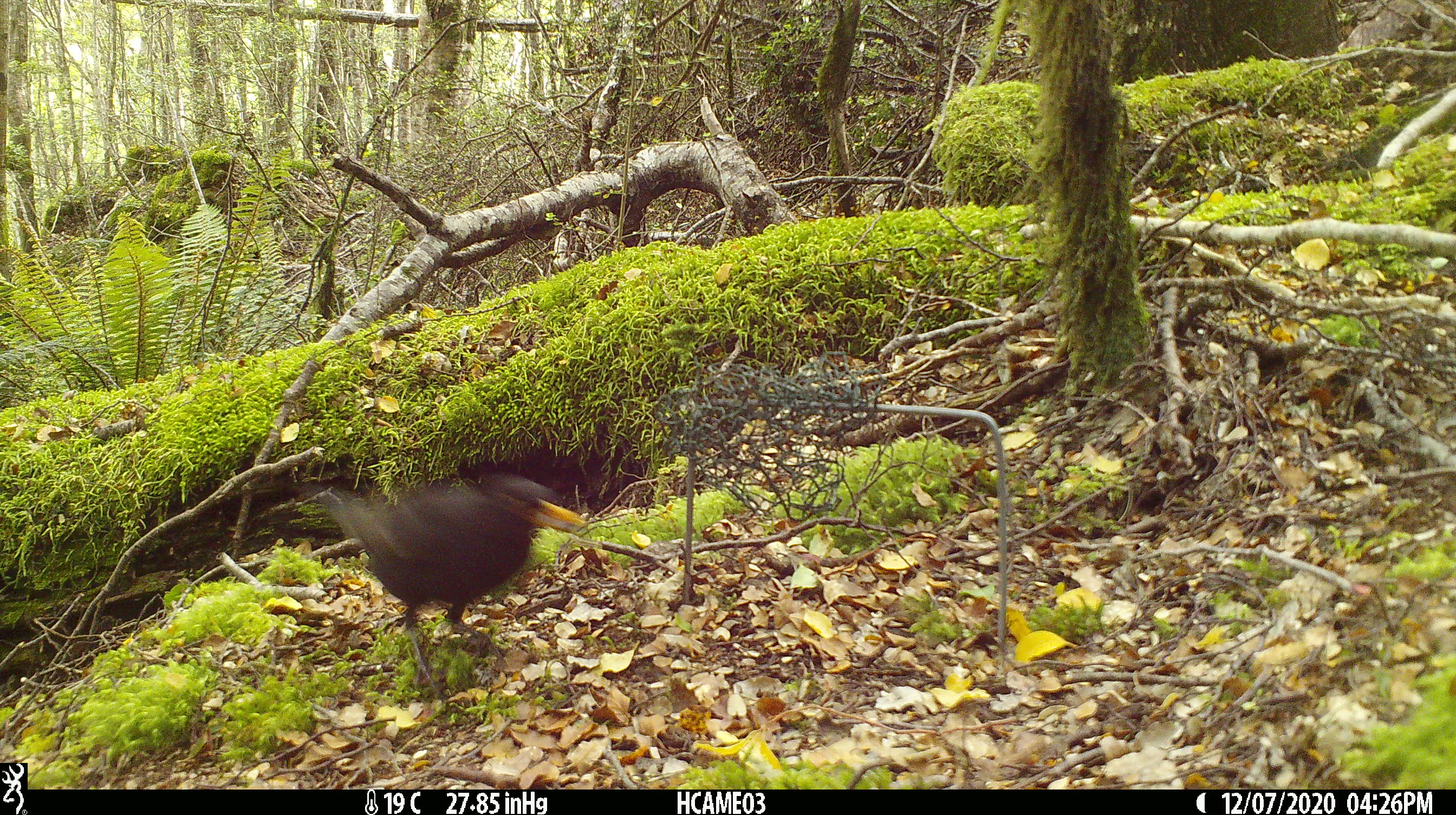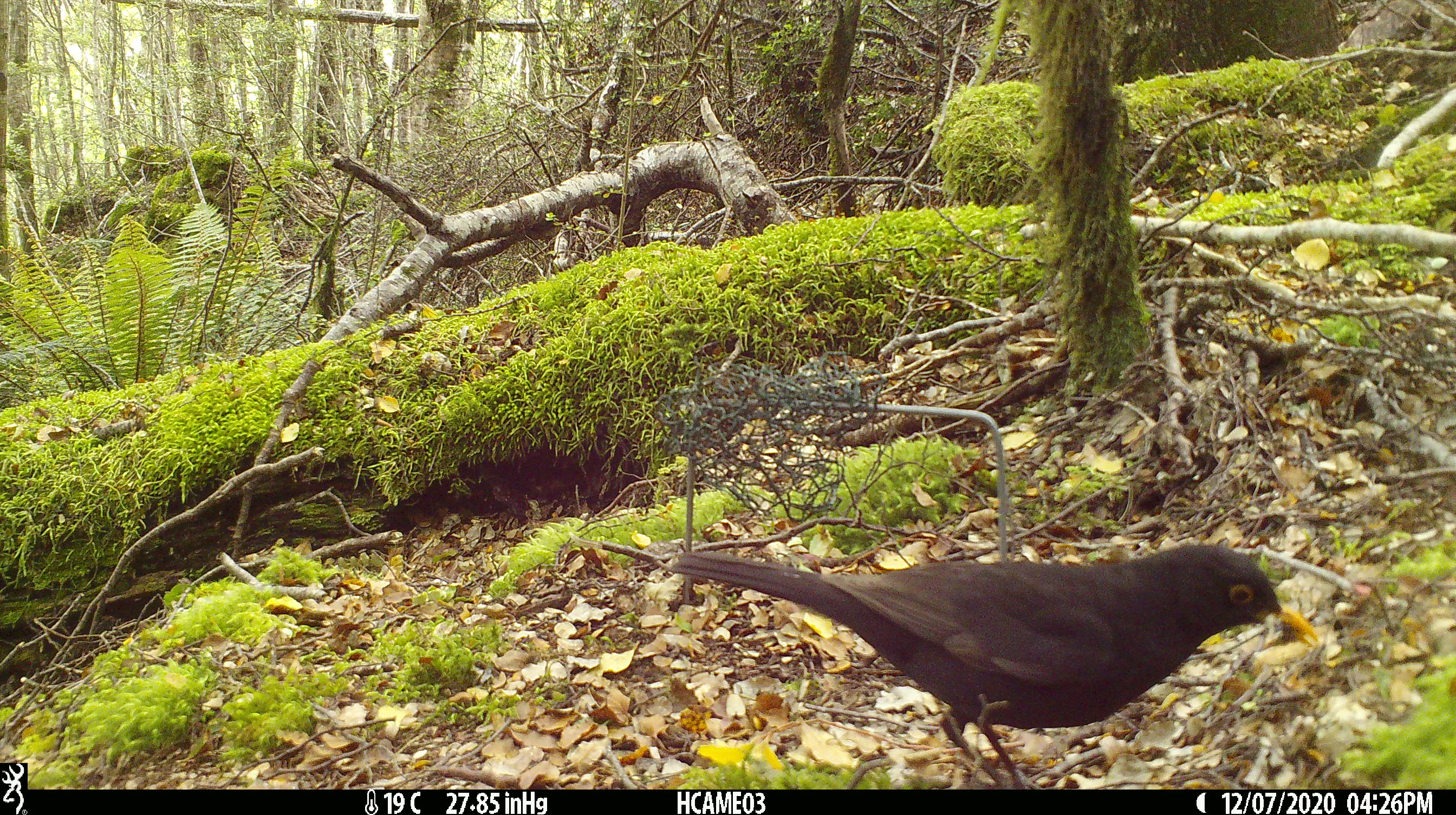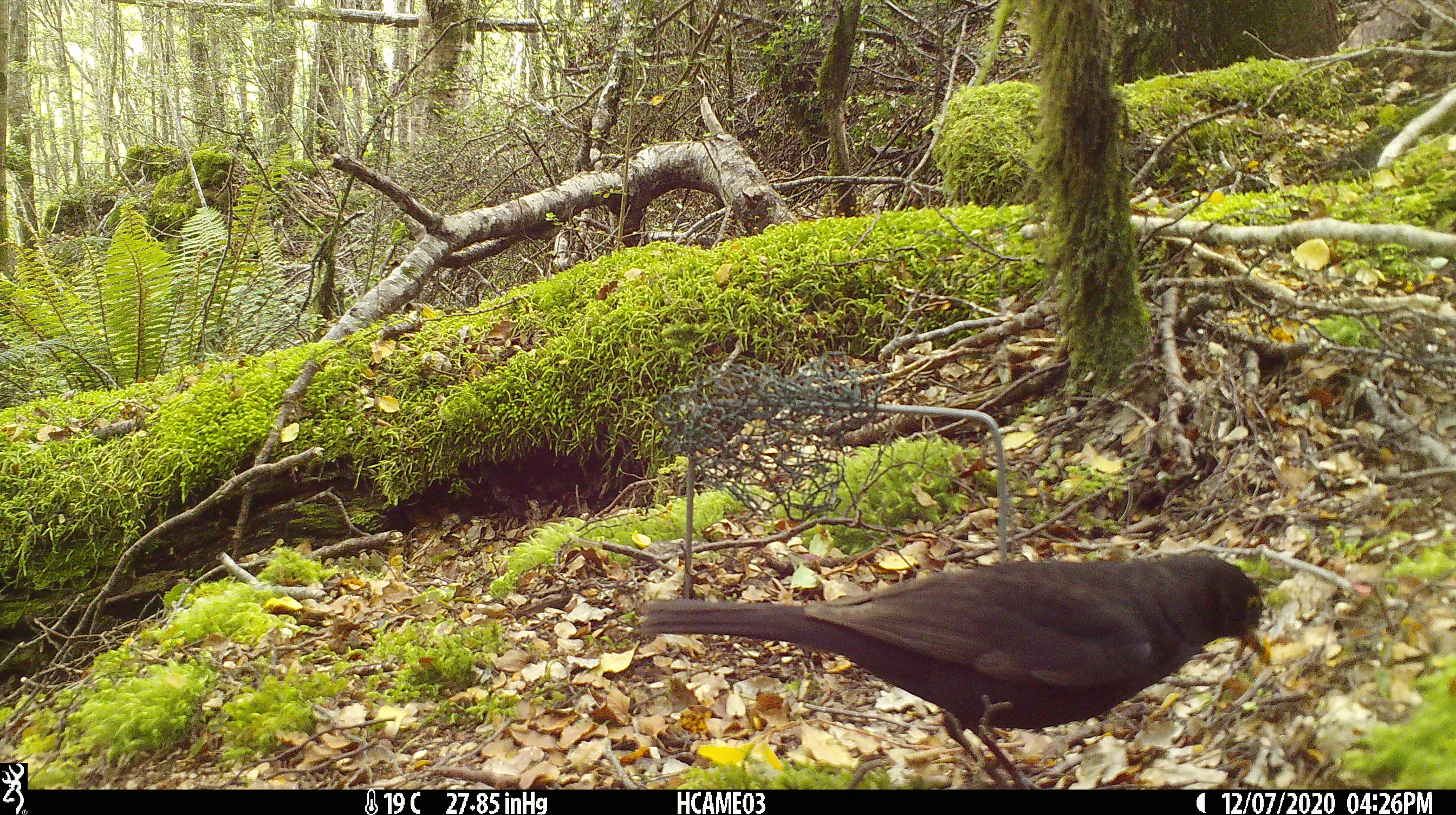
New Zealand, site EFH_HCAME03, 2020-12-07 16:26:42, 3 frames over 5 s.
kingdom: Animalia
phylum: Chordata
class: Aves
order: Passeriformes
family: Turdidae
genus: Turdus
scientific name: Turdus merula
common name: eurasian blackbird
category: blackbird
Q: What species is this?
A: Blackbird (eurasian blackbird) (Turdus merula).